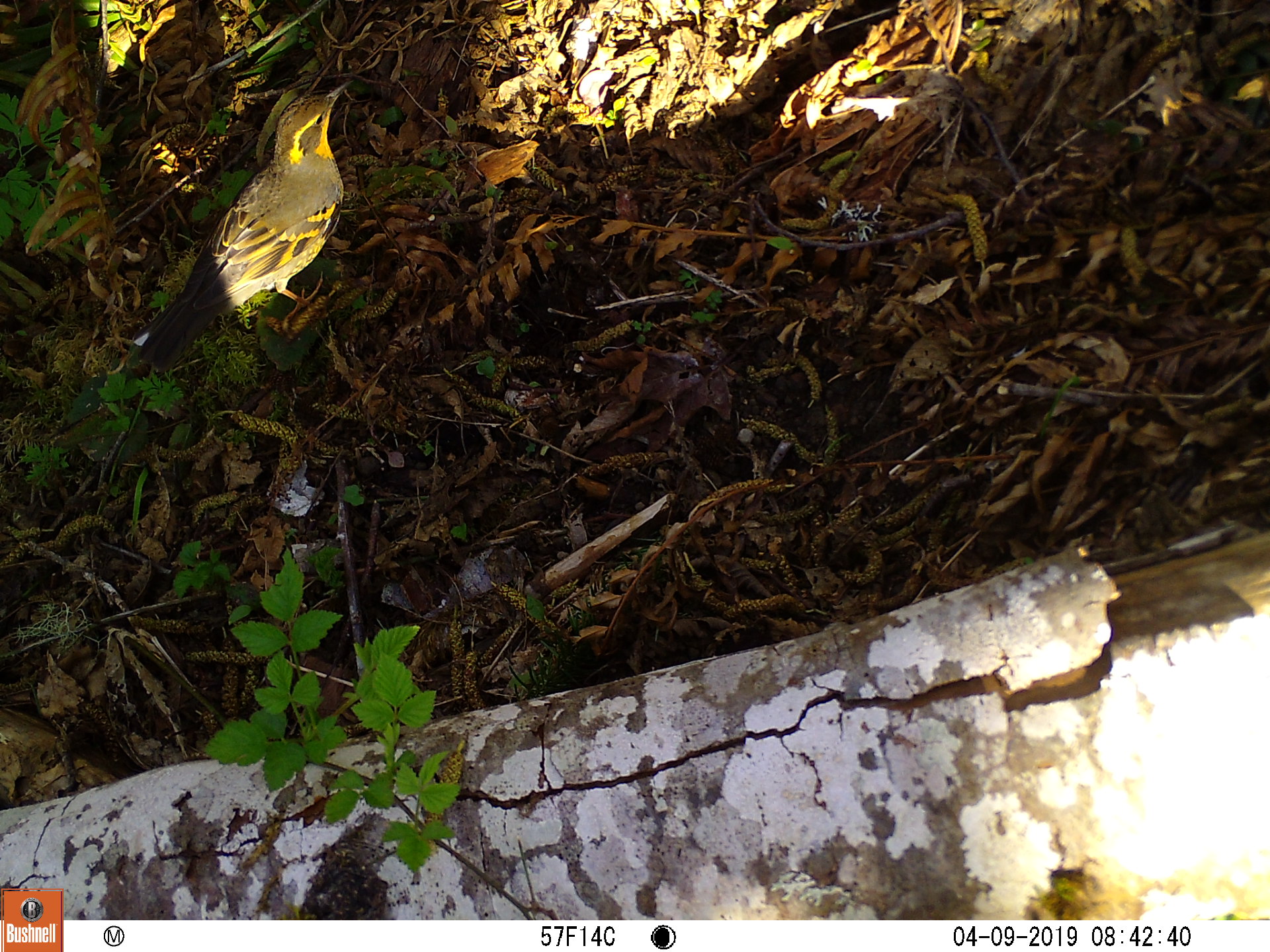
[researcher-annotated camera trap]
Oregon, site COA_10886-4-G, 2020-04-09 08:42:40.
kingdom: Animalia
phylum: Chordata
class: Aves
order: Passeriformes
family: Turdidae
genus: Ixoreus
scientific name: Ixoreus naevius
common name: varied thrush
Varied thrush (Ixoreus naevius).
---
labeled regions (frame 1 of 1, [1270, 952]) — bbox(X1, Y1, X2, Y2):
varied thrush: bbox(128, 80, 343, 378)